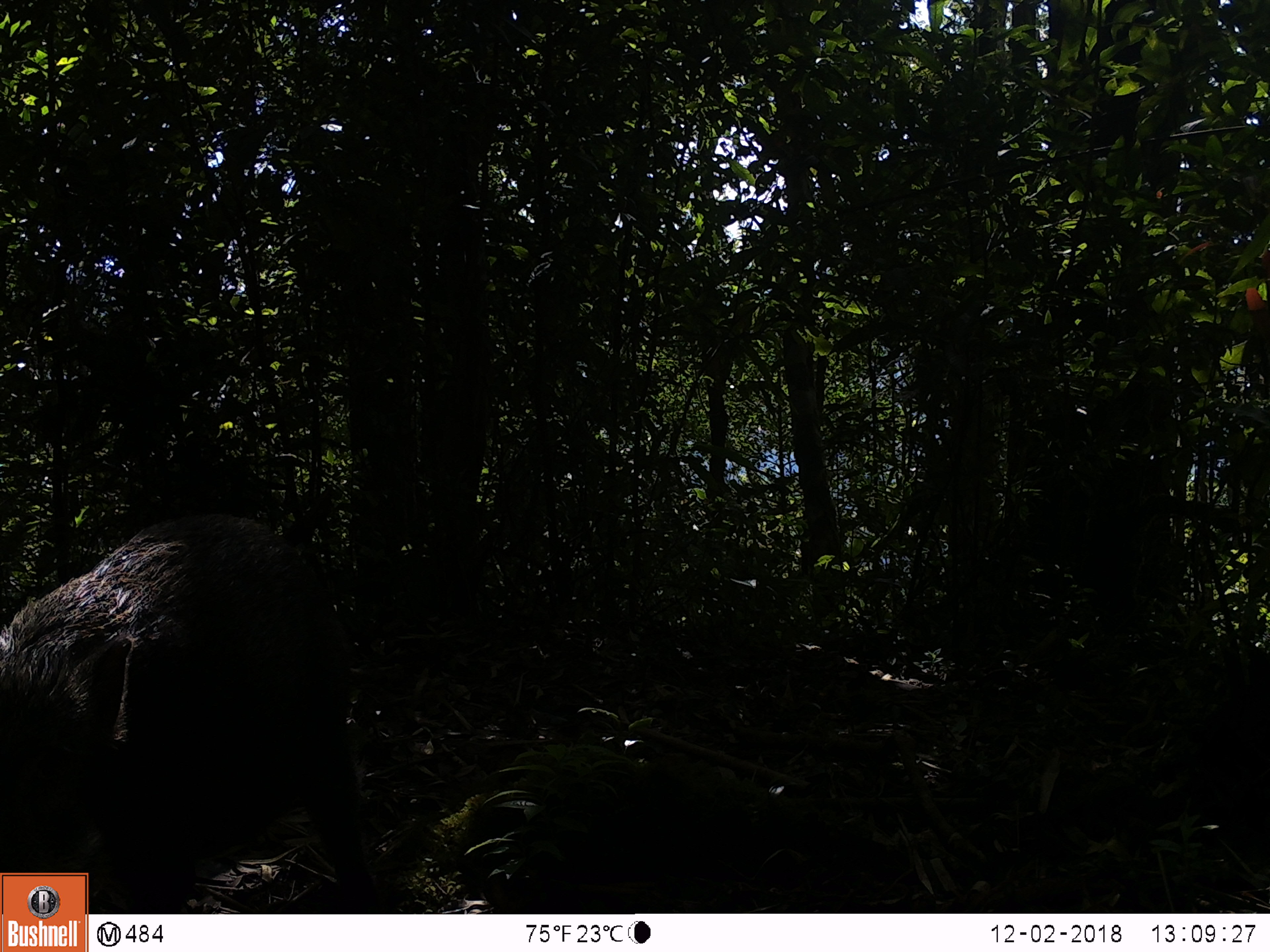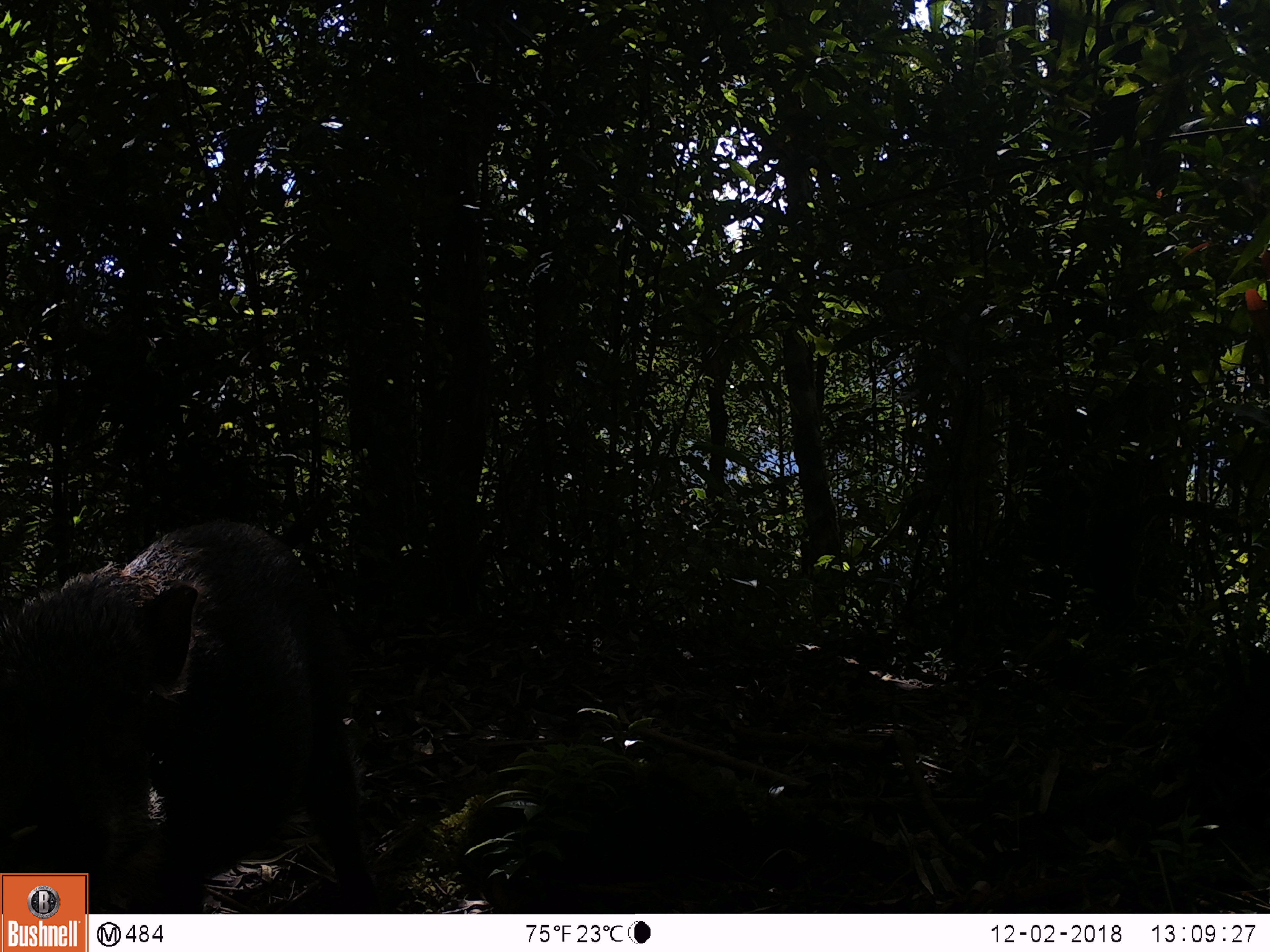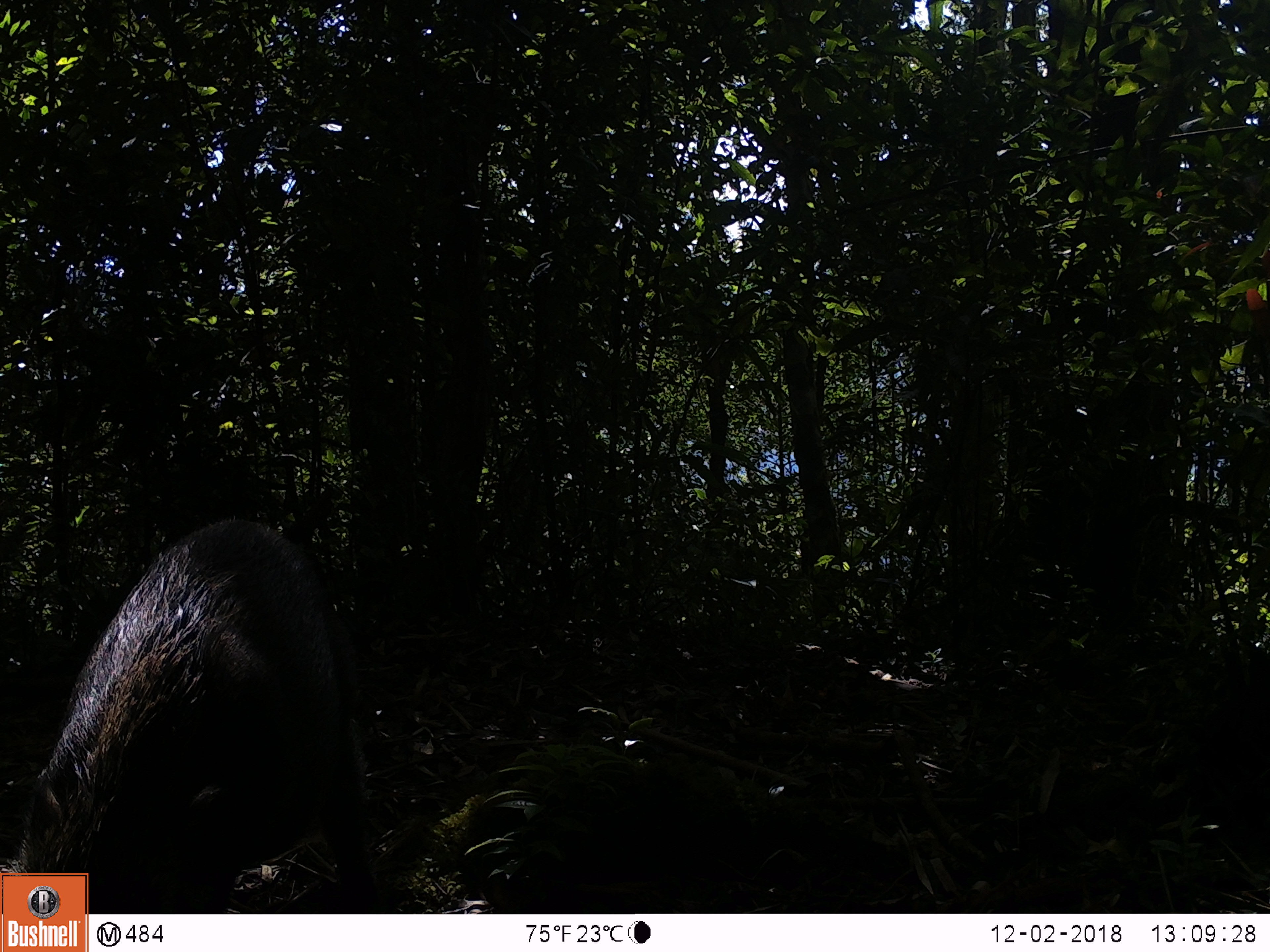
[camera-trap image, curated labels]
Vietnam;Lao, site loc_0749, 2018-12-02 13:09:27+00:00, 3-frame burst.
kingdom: Animalia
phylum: Chordata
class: Mammalia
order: Artiodactyla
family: Suidae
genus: Sus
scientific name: Sus scrofa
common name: eurasian wild pig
Eurasian wild pig (Sus scrofa). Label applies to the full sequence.